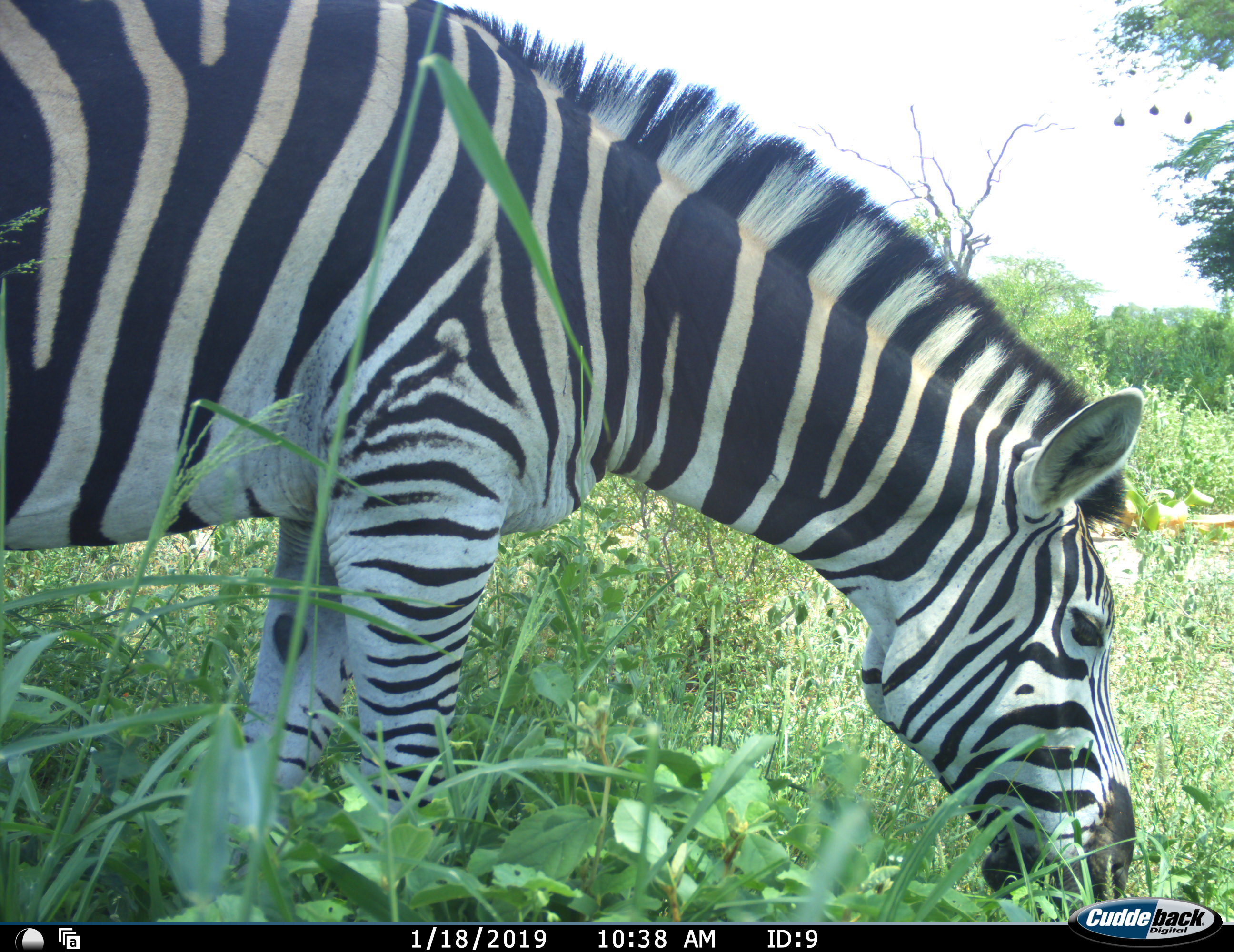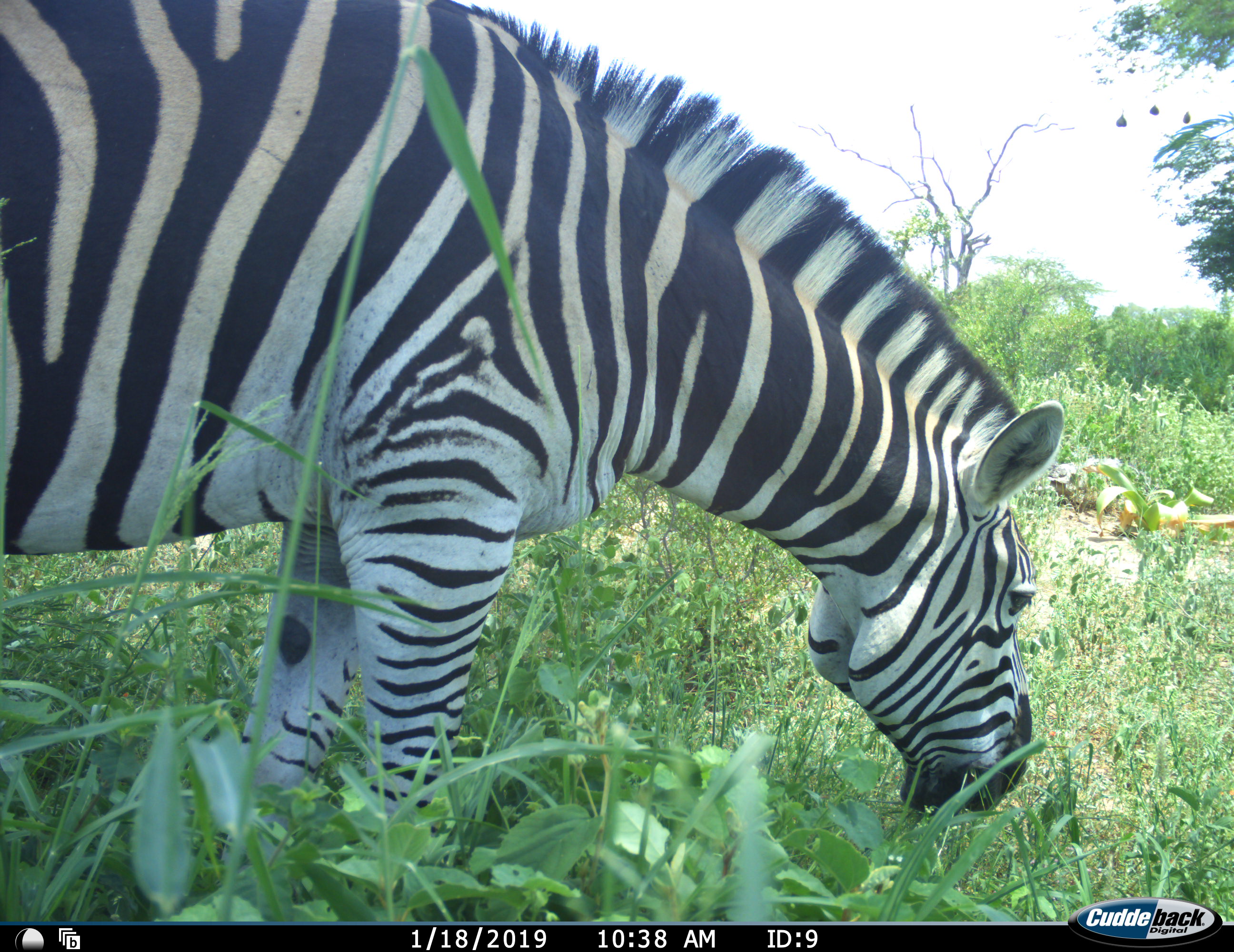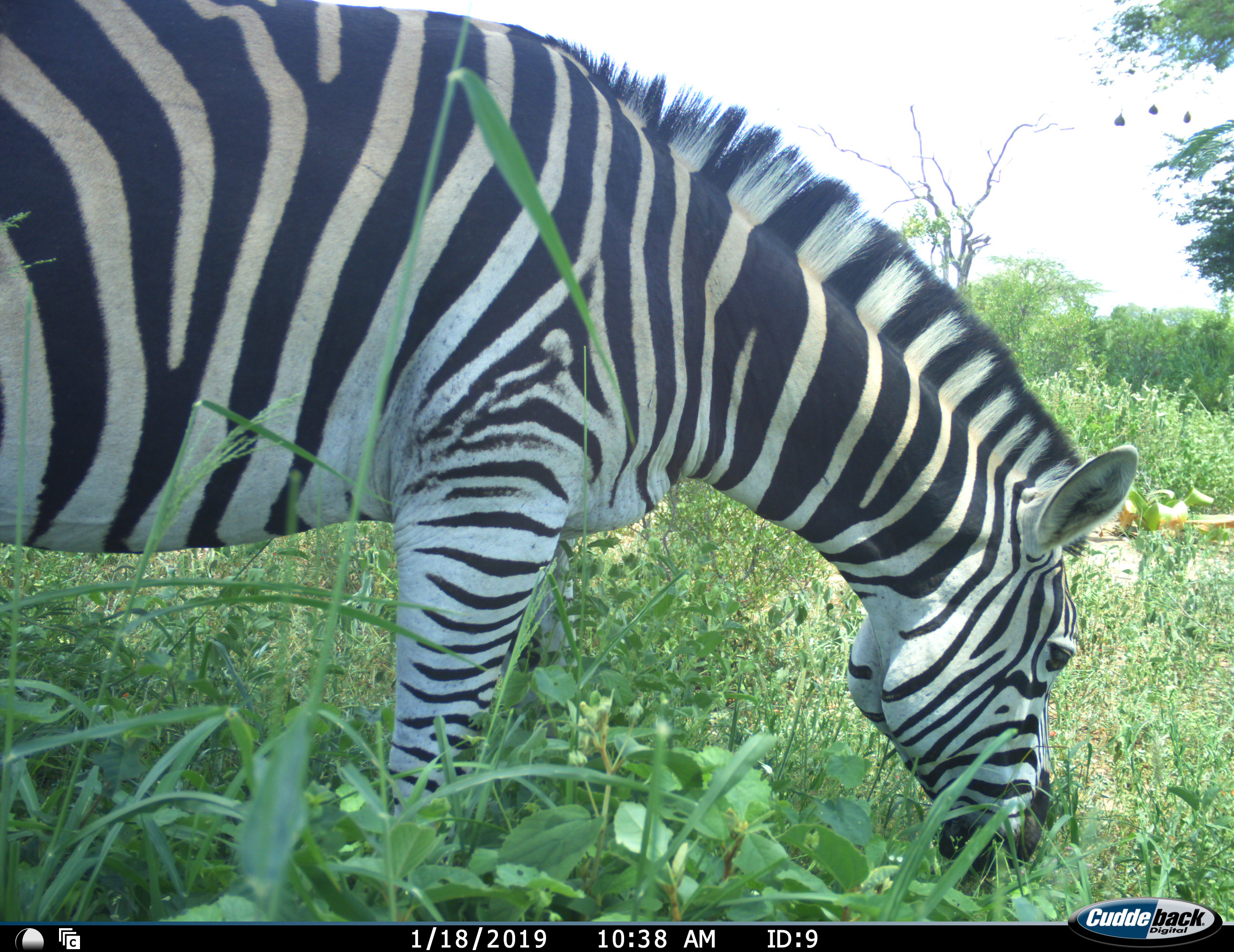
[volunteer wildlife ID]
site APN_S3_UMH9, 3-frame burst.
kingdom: Animalia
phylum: Chordata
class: Mammalia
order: Perissodactyla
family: Equidae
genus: Equus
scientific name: Equus quagga burchellii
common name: burchell's zebra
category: zebraburchells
Zebraburchells (burchell's zebra) (Equus quagga burchellii), count 1. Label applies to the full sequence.